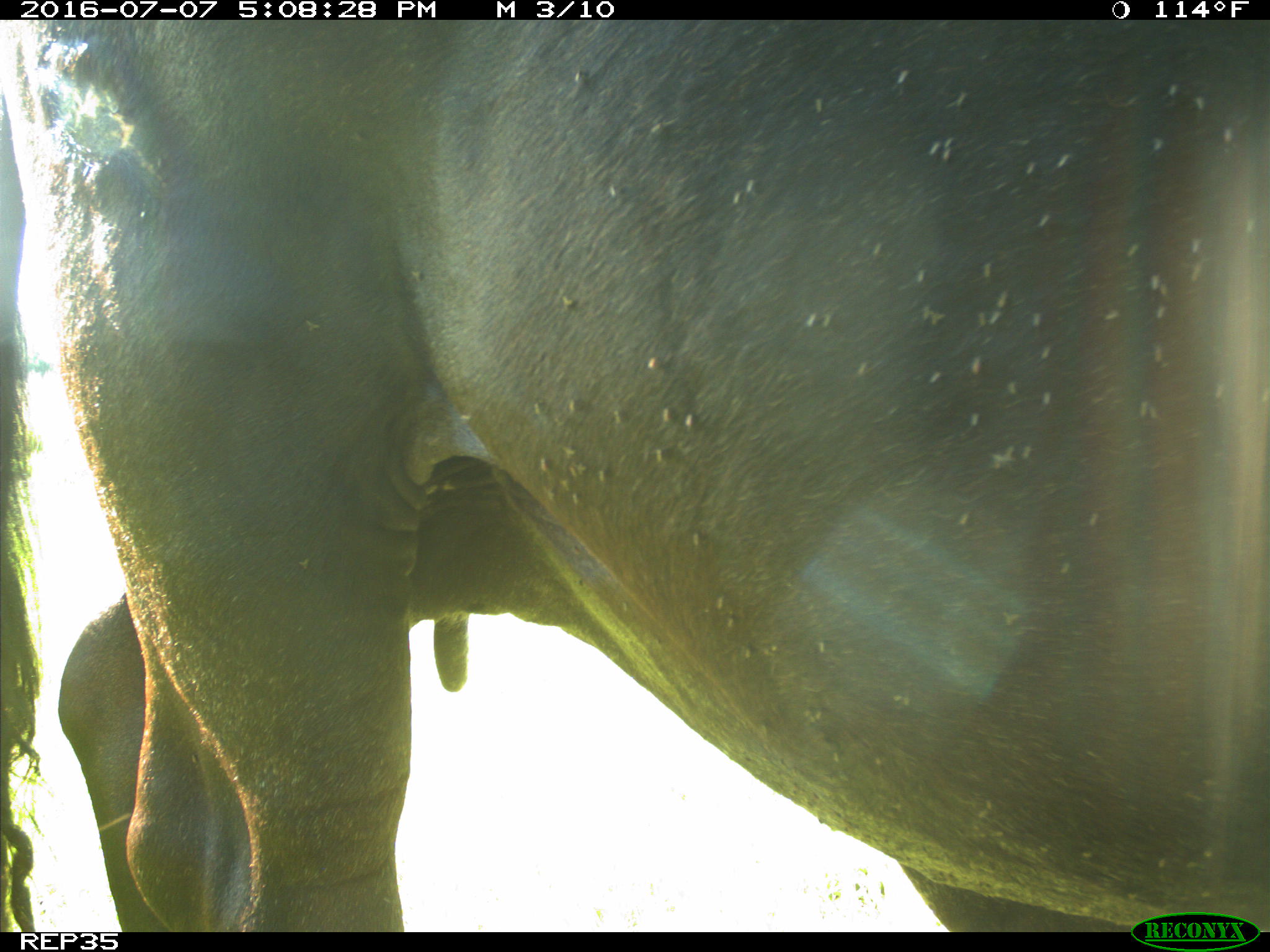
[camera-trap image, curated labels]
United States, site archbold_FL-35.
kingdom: Animalia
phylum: Chordata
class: Mammalia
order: Artiodactyla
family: Bovidae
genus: Bos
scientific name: Bos taurus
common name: domestic cow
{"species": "Bos taurus (domestic cow)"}